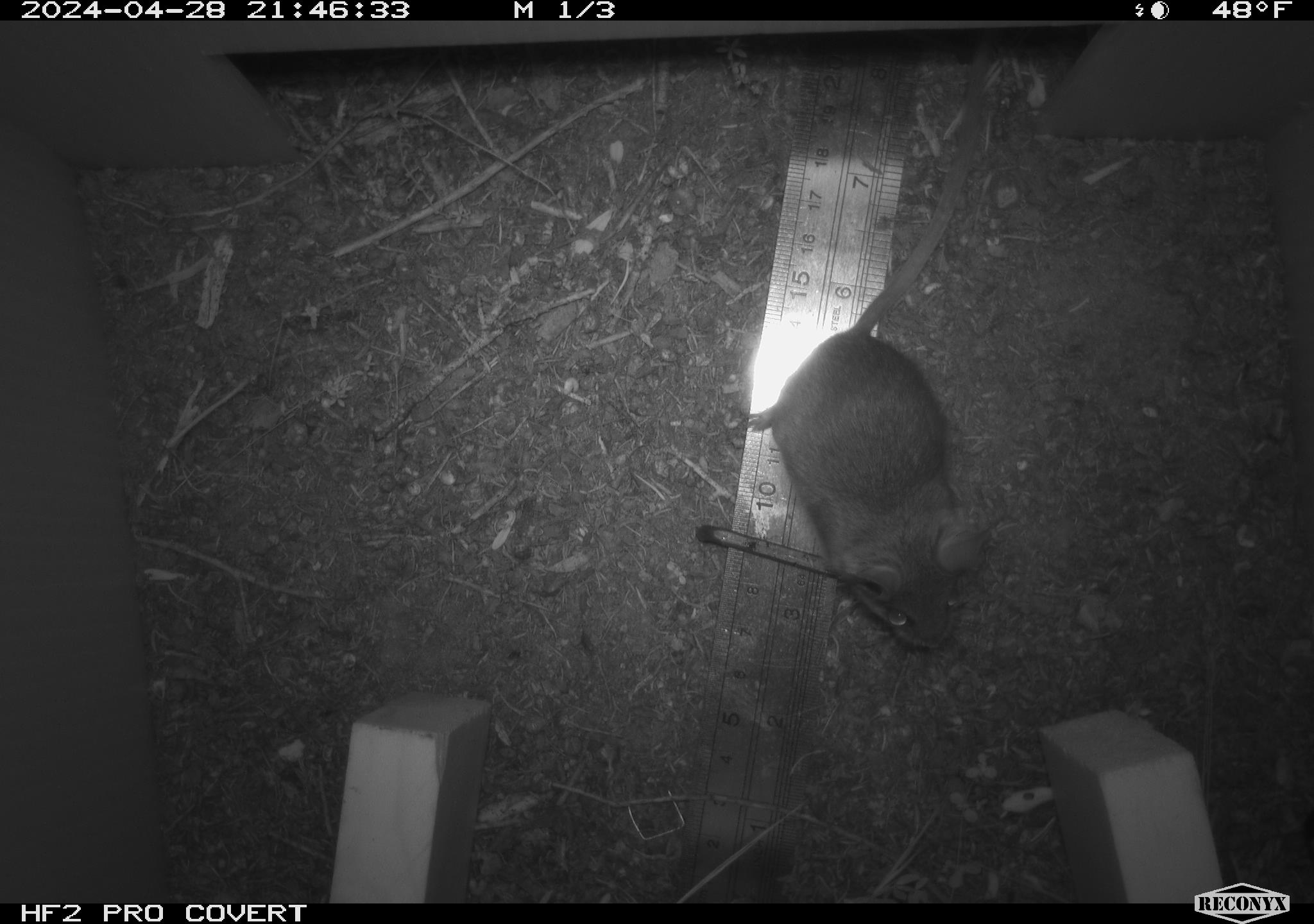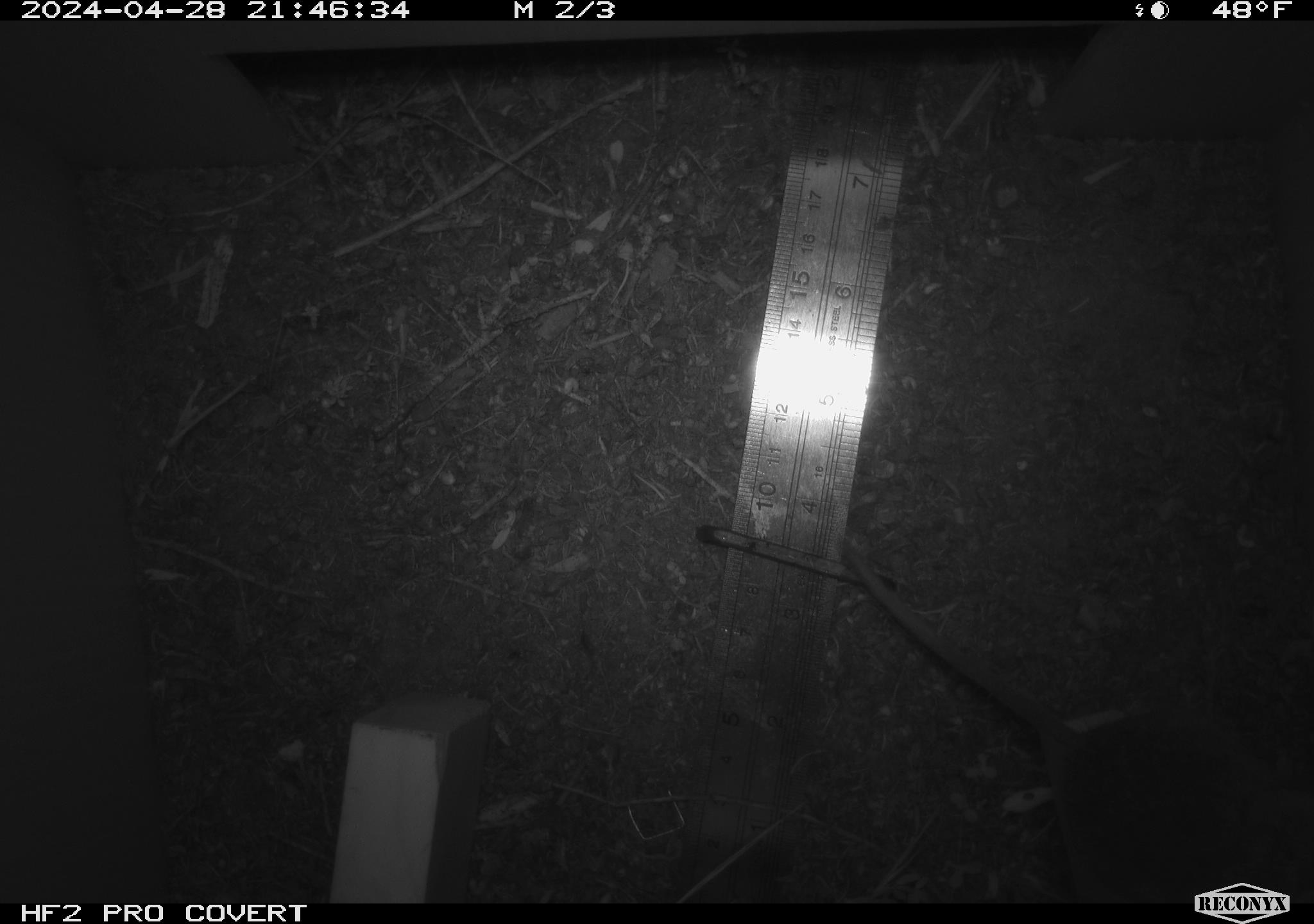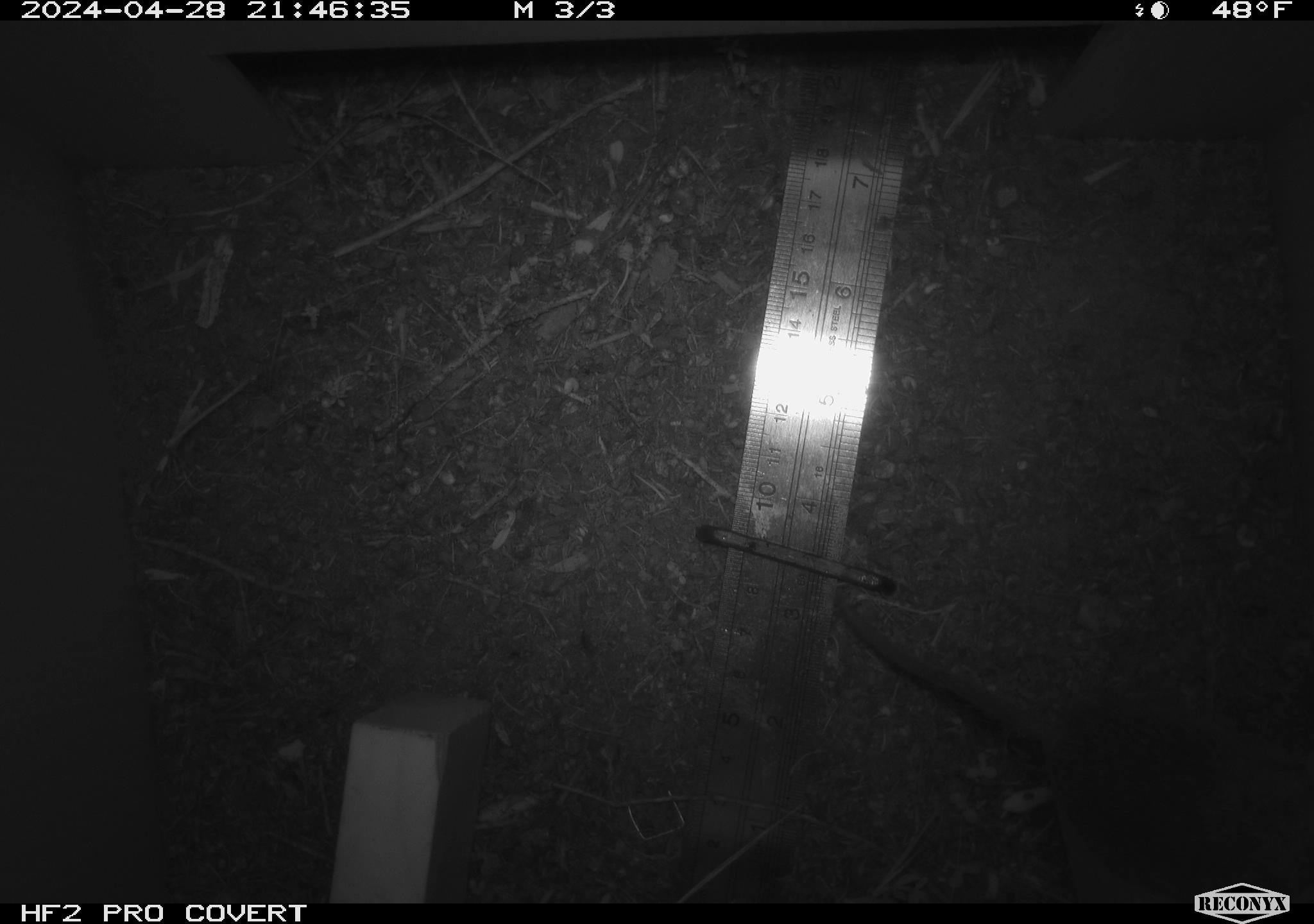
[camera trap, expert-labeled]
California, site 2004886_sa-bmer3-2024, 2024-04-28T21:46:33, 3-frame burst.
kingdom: Animalia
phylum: Chordata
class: Mammalia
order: Rodentia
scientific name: Rodentia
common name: mouse species